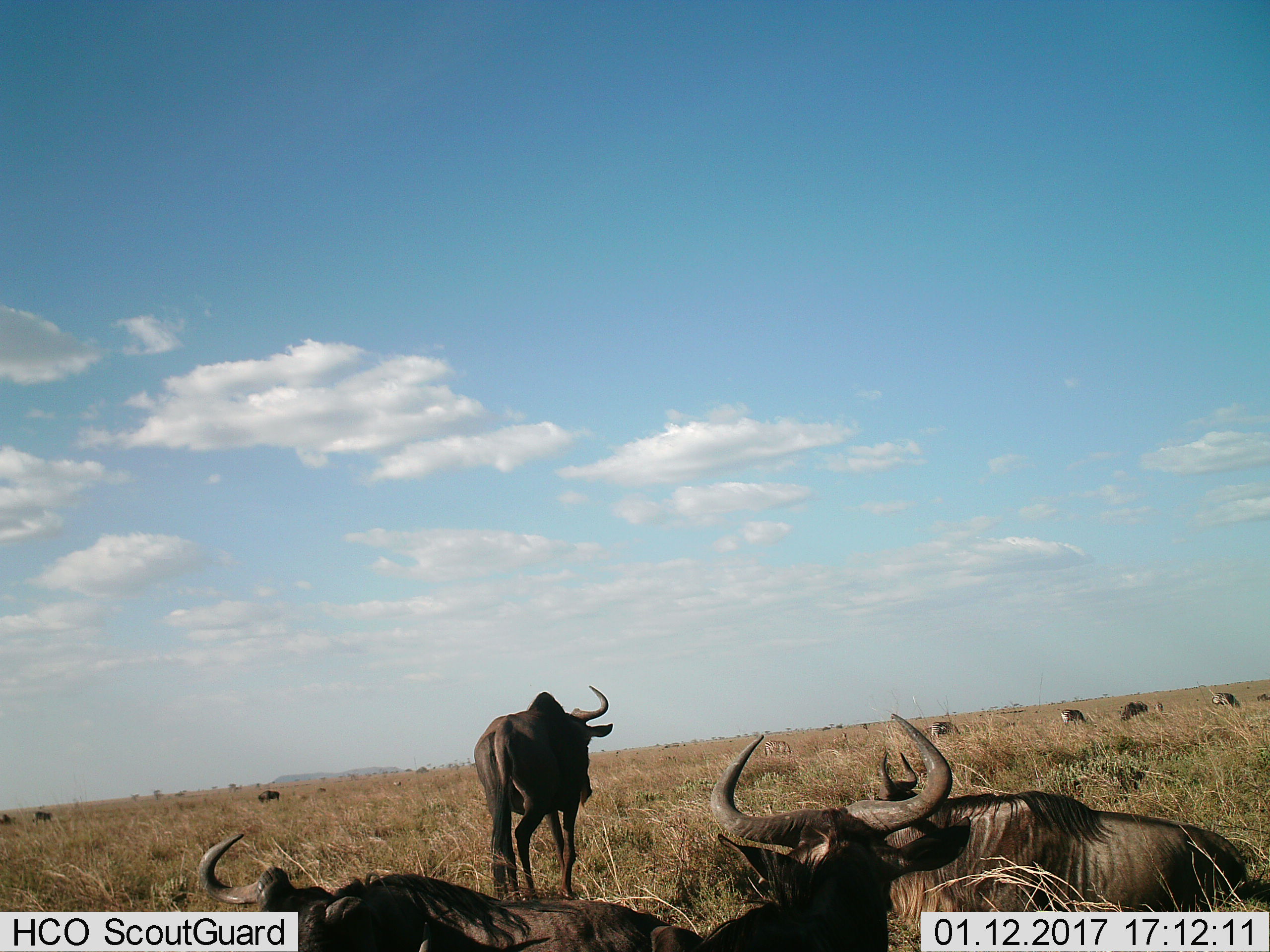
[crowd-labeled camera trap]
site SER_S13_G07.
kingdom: Animalia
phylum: Chordata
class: Mammalia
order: Artiodactyla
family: Bovidae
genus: Connochaetes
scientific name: Connochaetes taurinus taurinus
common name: blue wildebeest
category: wildebeestblue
Wildebeestblue (blue wildebeest) (Connochaetes taurinus taurinus), count 10. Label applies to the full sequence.